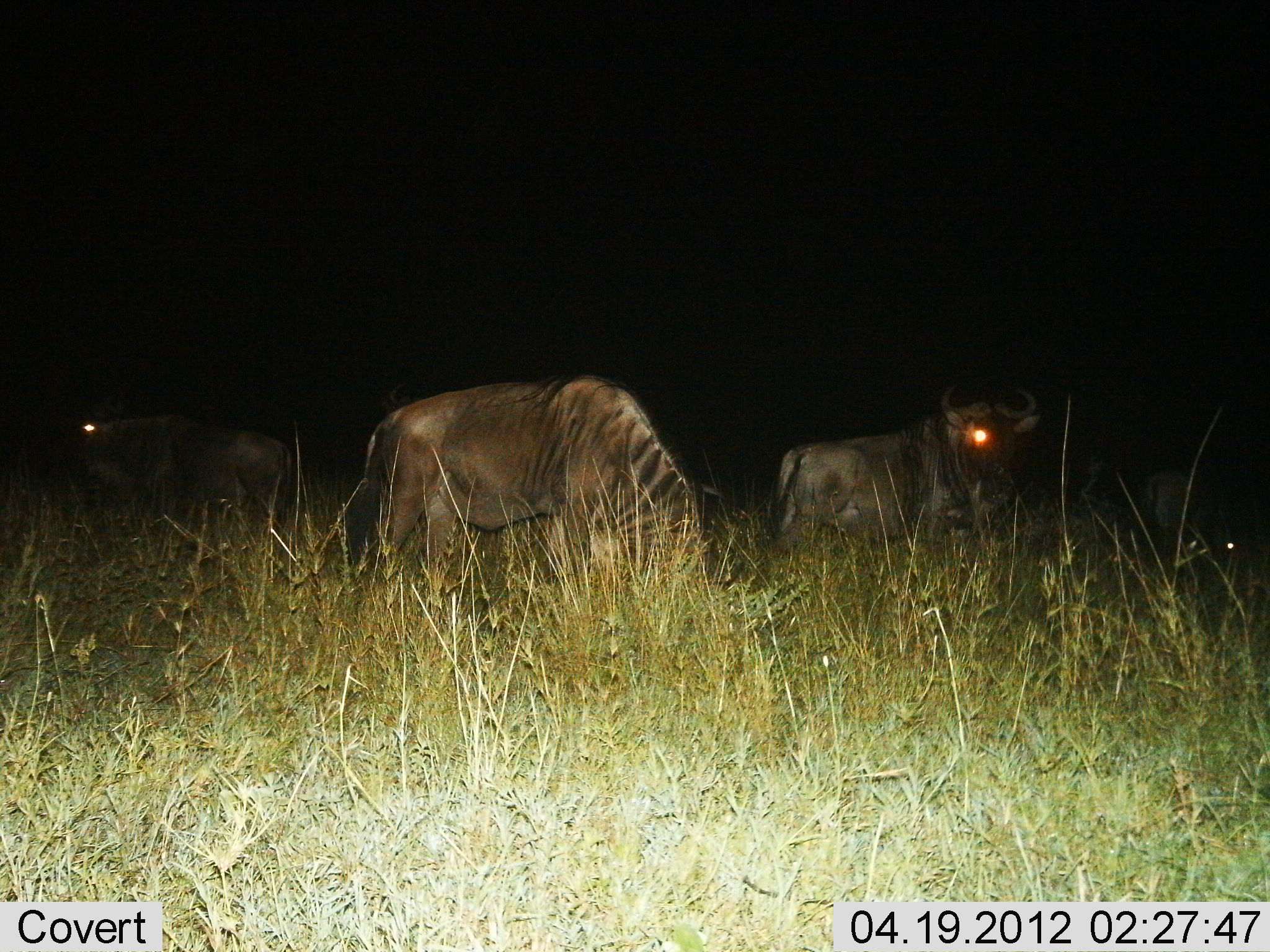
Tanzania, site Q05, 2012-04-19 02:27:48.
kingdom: Animalia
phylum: Chordata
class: Mammalia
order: Artiodactyla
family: Bovidae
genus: Connochaetes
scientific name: Connochaetes taurinus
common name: blue wildebeest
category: wildebeest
Wildebeest (blue wildebeest) (Connochaetes taurinus), count 4. Behavior (volunteer vote fractions): standing 64%, resting 8%, moving 4%, interacting 0%. Young present (vote fraction): 0%. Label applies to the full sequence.